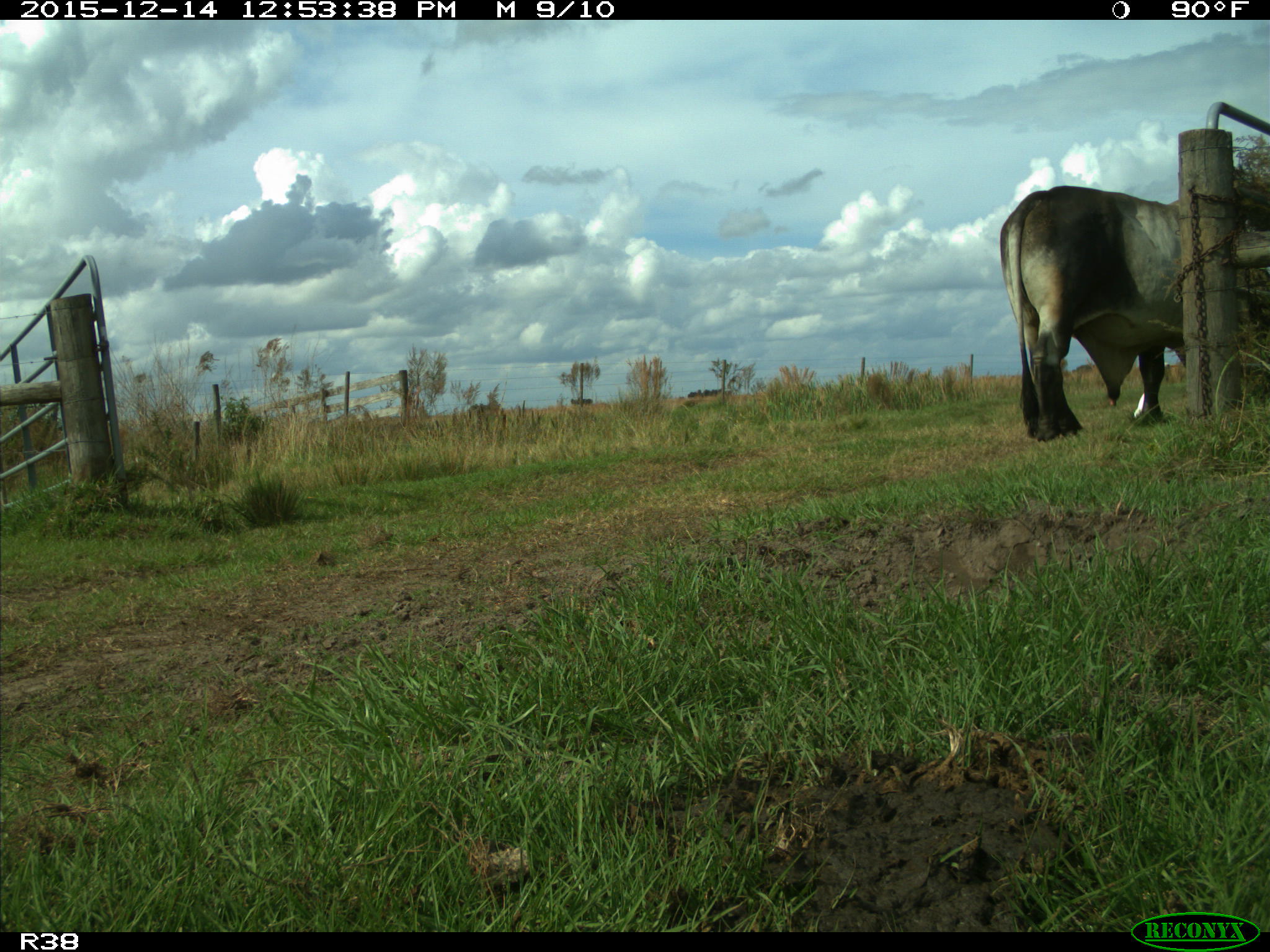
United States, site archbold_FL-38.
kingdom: Animalia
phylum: Chordata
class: Mammalia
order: Artiodactyla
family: Bovidae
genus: Bos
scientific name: Bos taurus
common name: domestic cow